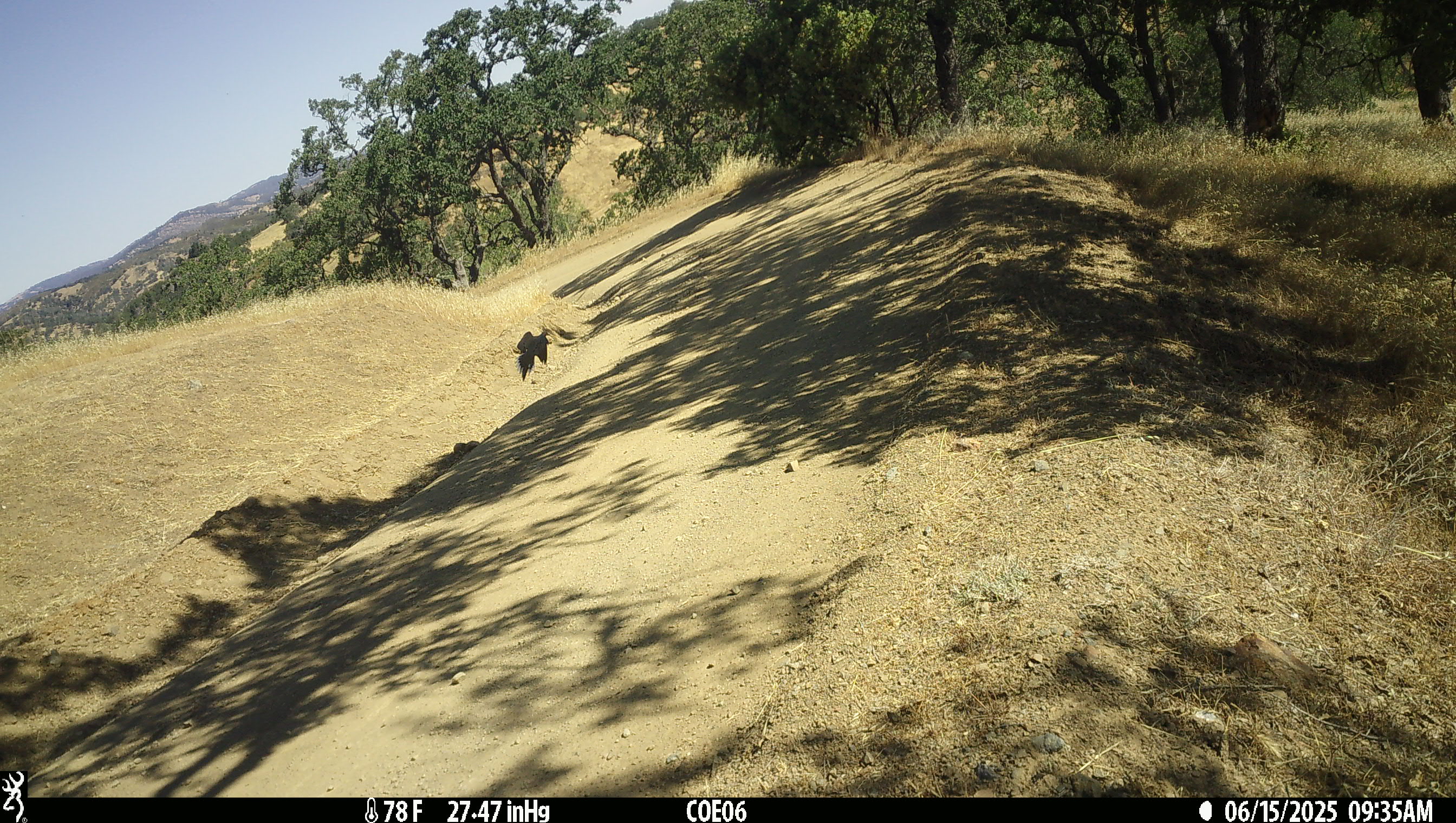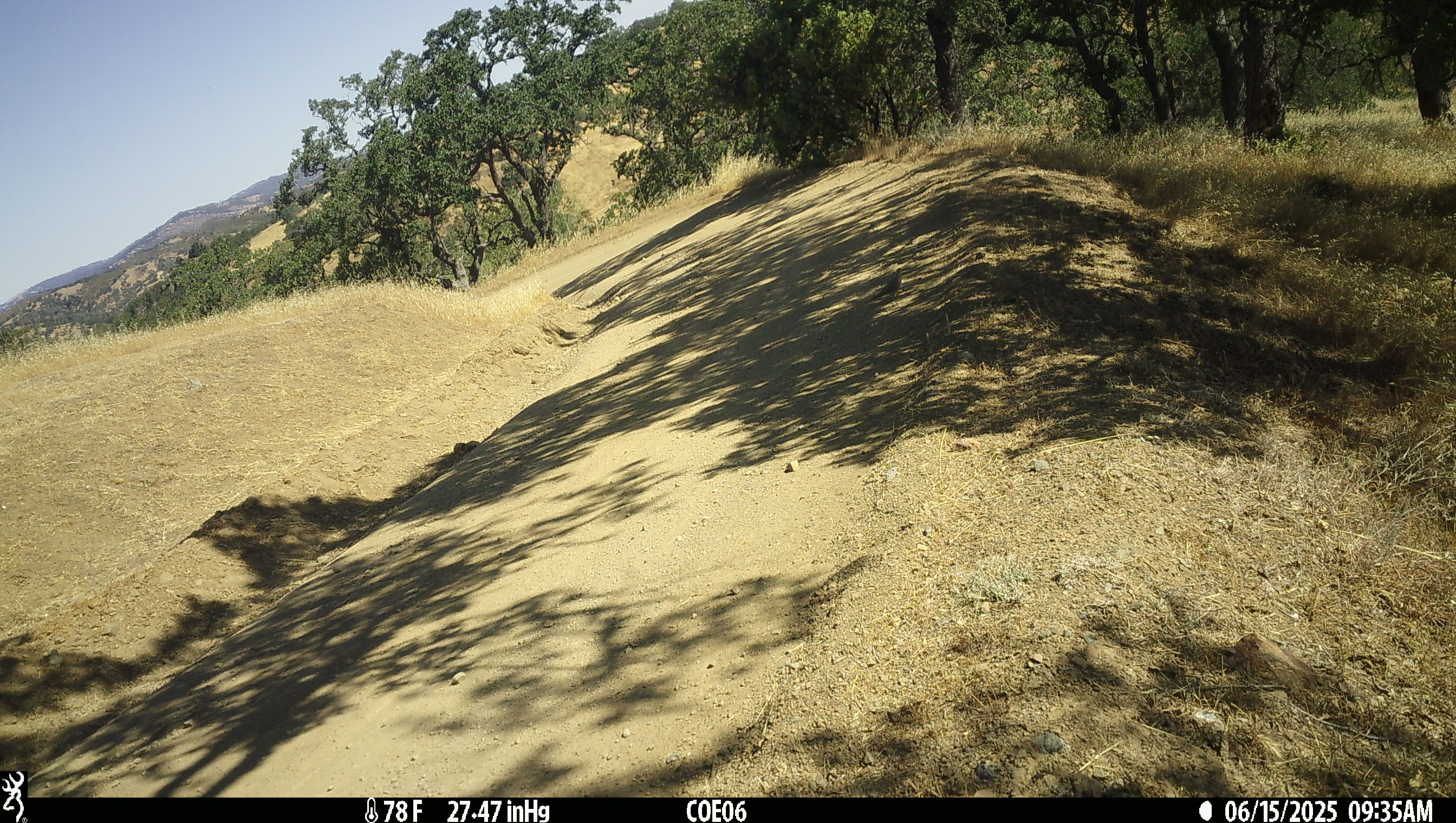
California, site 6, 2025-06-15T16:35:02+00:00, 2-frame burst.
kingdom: Animalia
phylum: Chordata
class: Aves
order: Columbiformes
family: Columbidae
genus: Zenaida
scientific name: Zenaida macroura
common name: mourning dove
Mourning dove (Zenaida macroura).